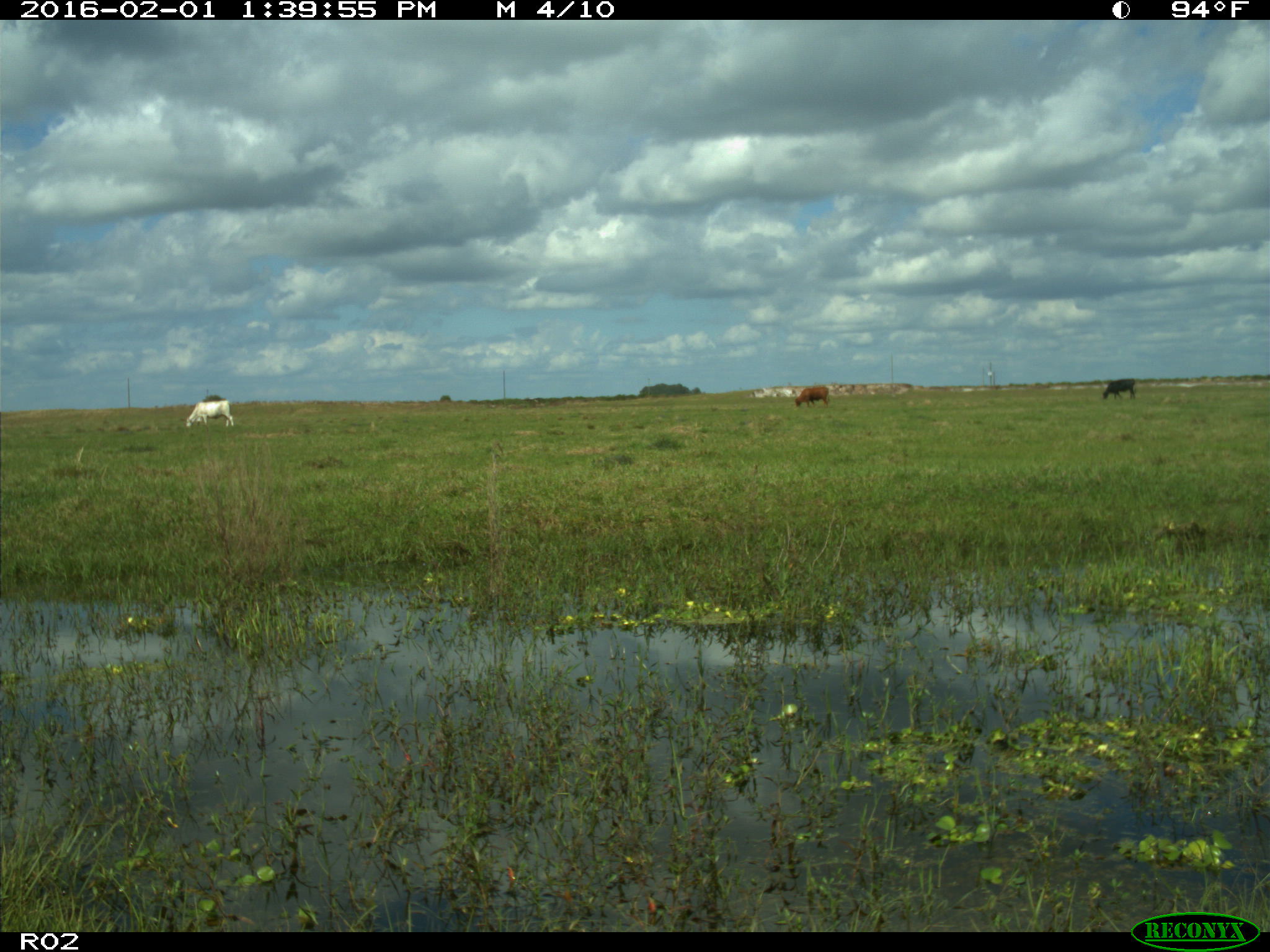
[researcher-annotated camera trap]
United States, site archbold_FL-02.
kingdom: Animalia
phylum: Chordata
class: Mammalia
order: Artiodactyla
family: Bovidae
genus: Bos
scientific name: Bos taurus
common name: domestic cow